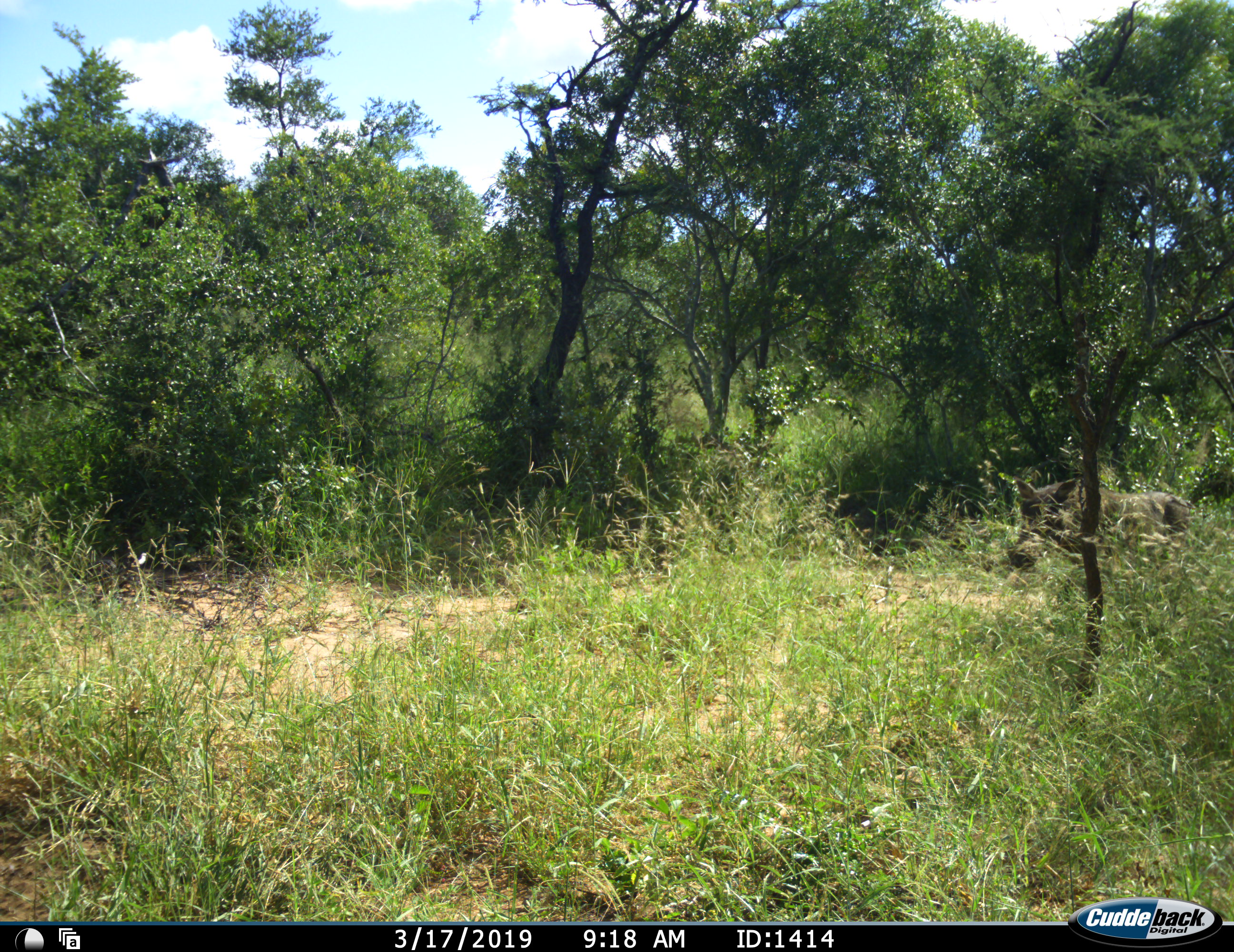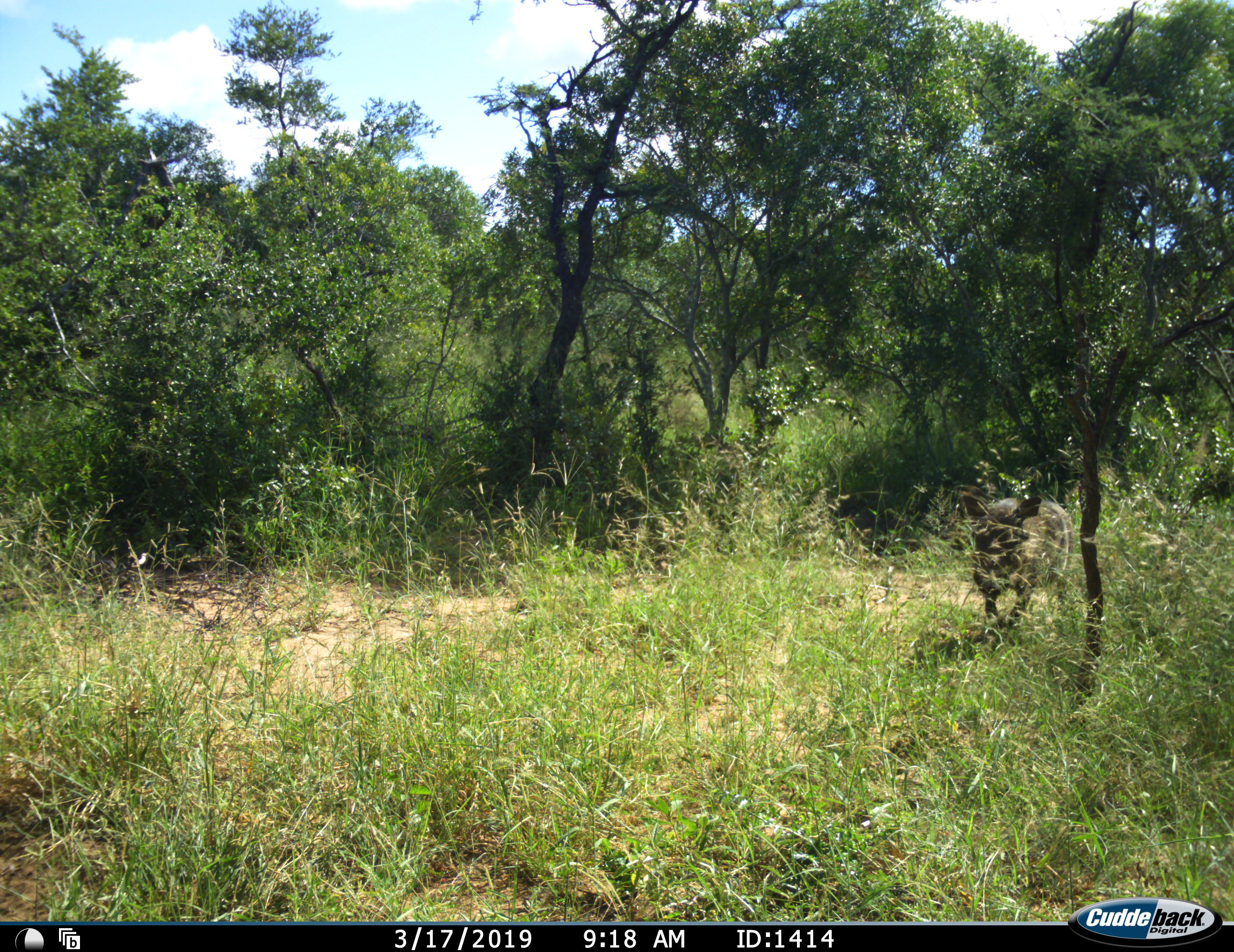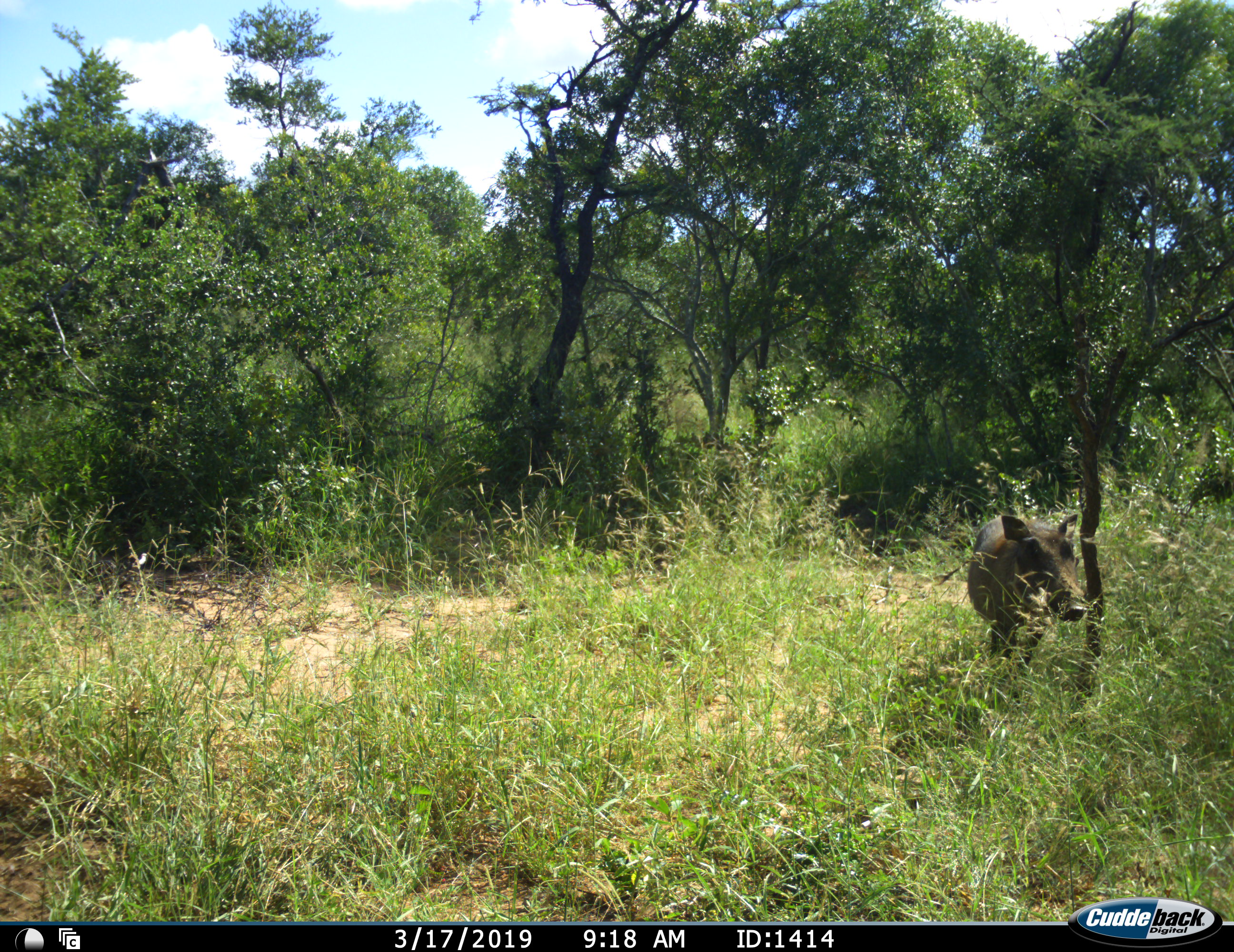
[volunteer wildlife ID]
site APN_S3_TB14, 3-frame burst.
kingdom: Animalia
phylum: Chordata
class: Mammalia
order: Artiodactyla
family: Suidae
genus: Phacochoerus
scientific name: Phacochoerus africanus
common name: warthog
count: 1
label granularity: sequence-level